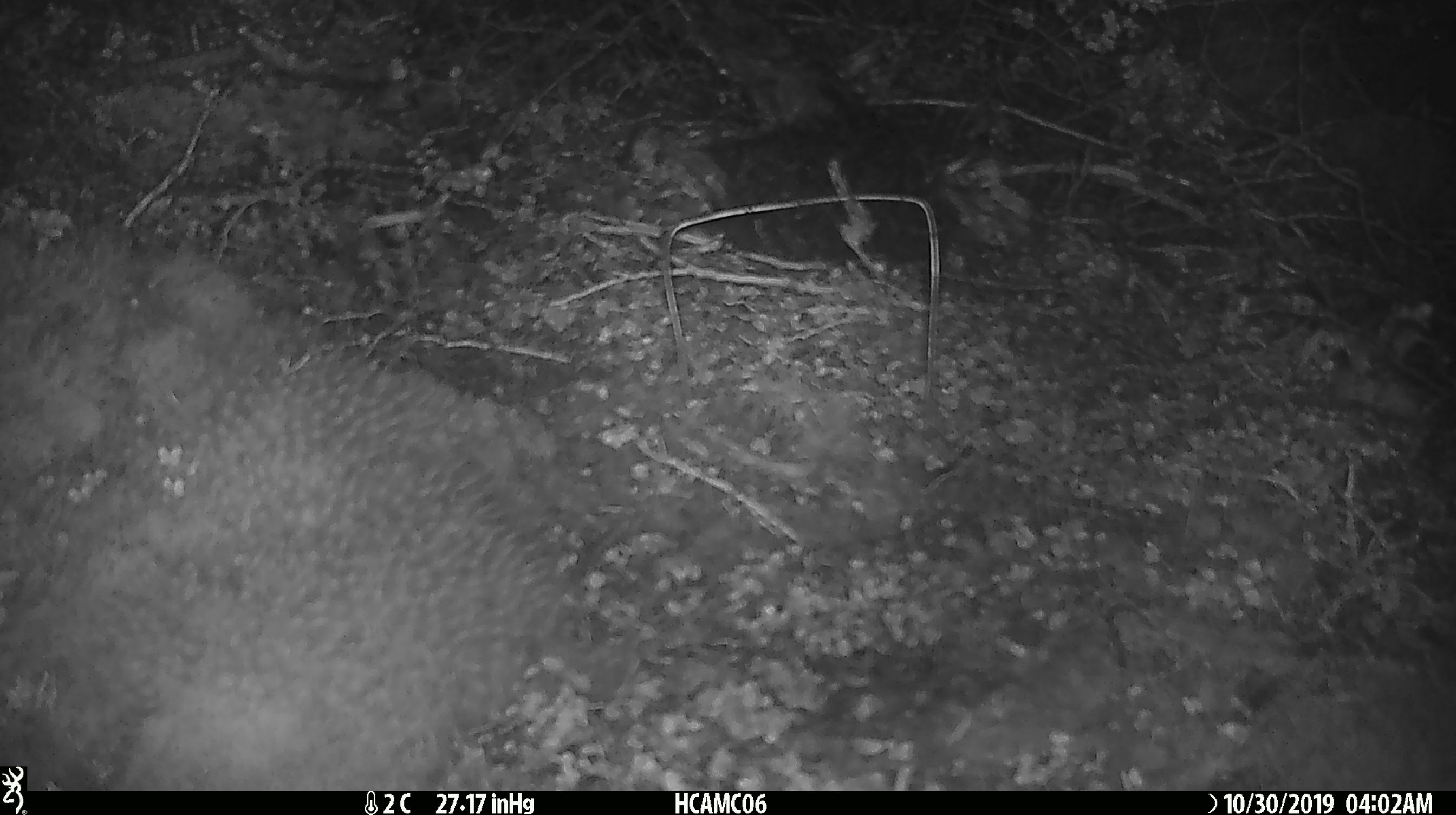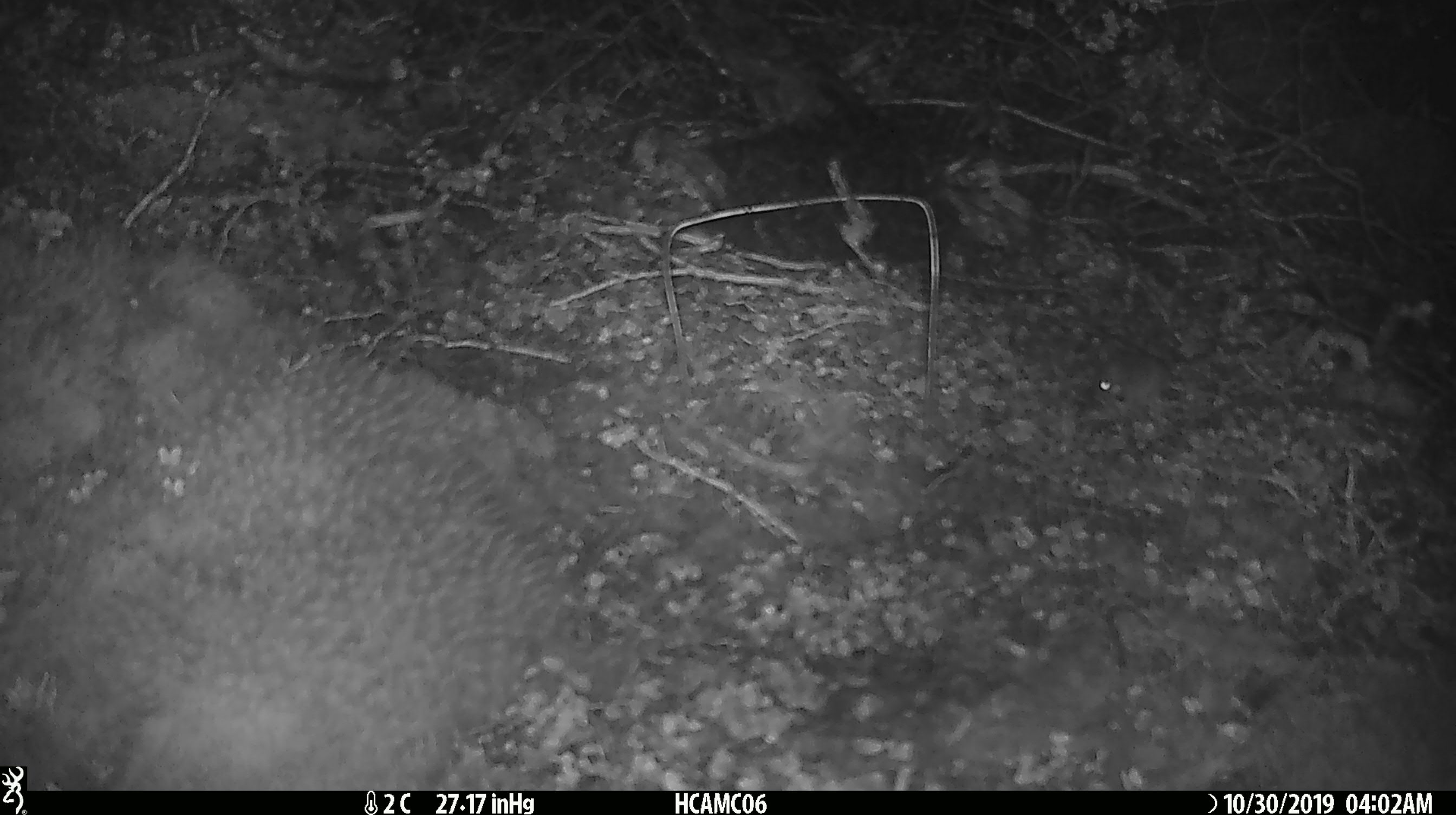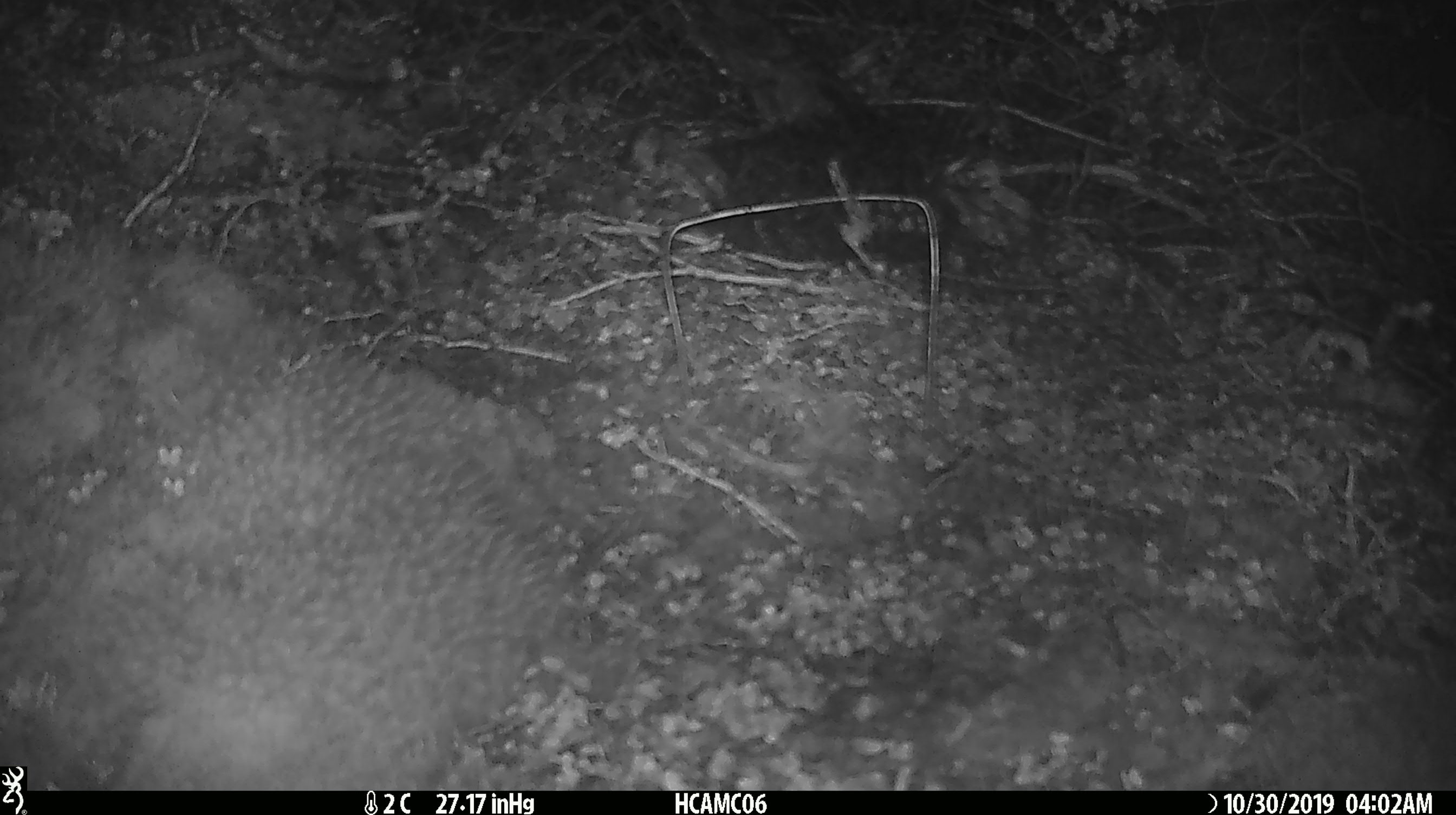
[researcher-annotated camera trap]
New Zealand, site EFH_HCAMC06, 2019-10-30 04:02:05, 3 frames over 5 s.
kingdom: Animalia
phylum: Chordata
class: Mammalia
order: Rodentia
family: Muridae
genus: Mus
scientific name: Mus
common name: mouse